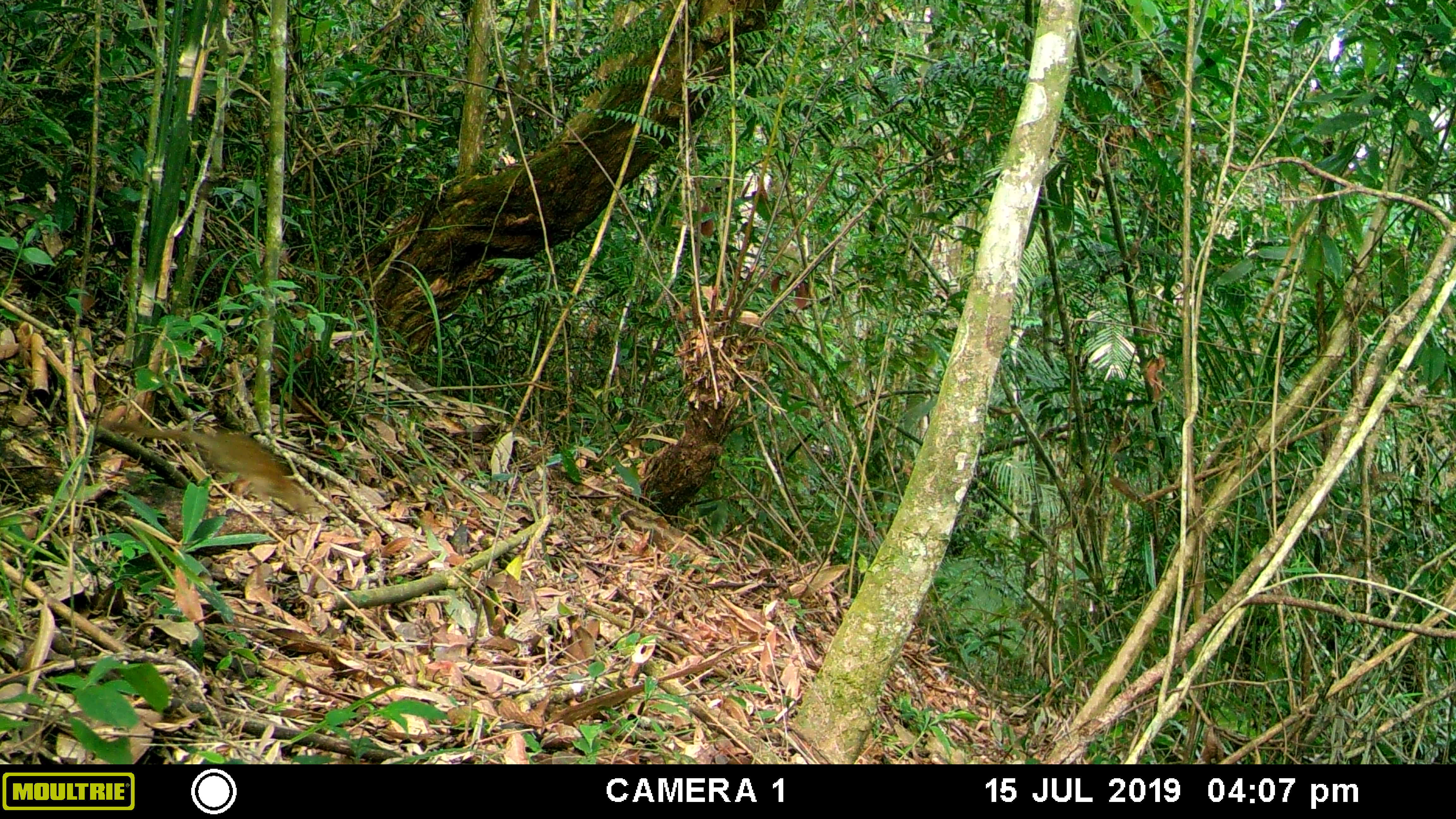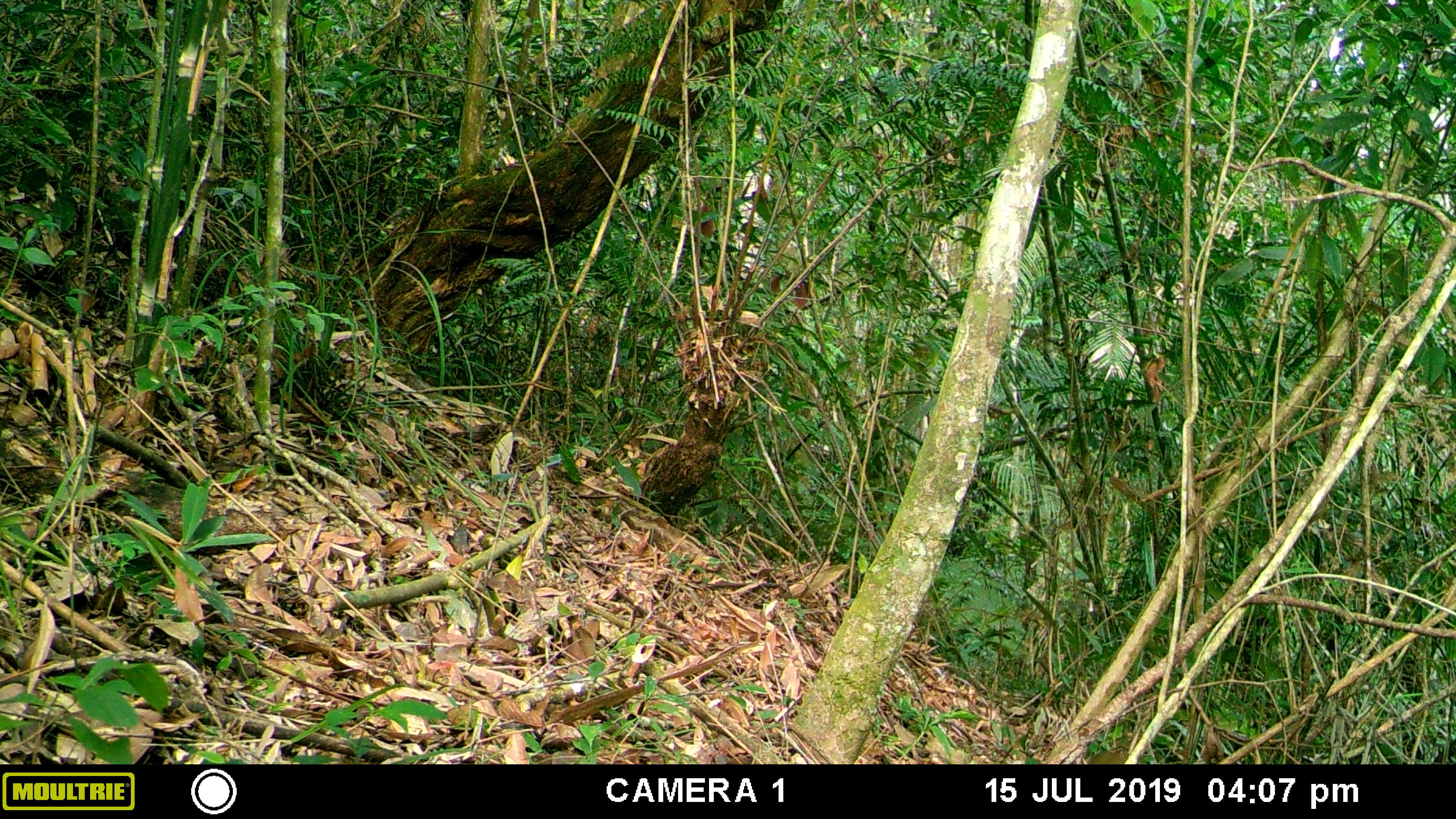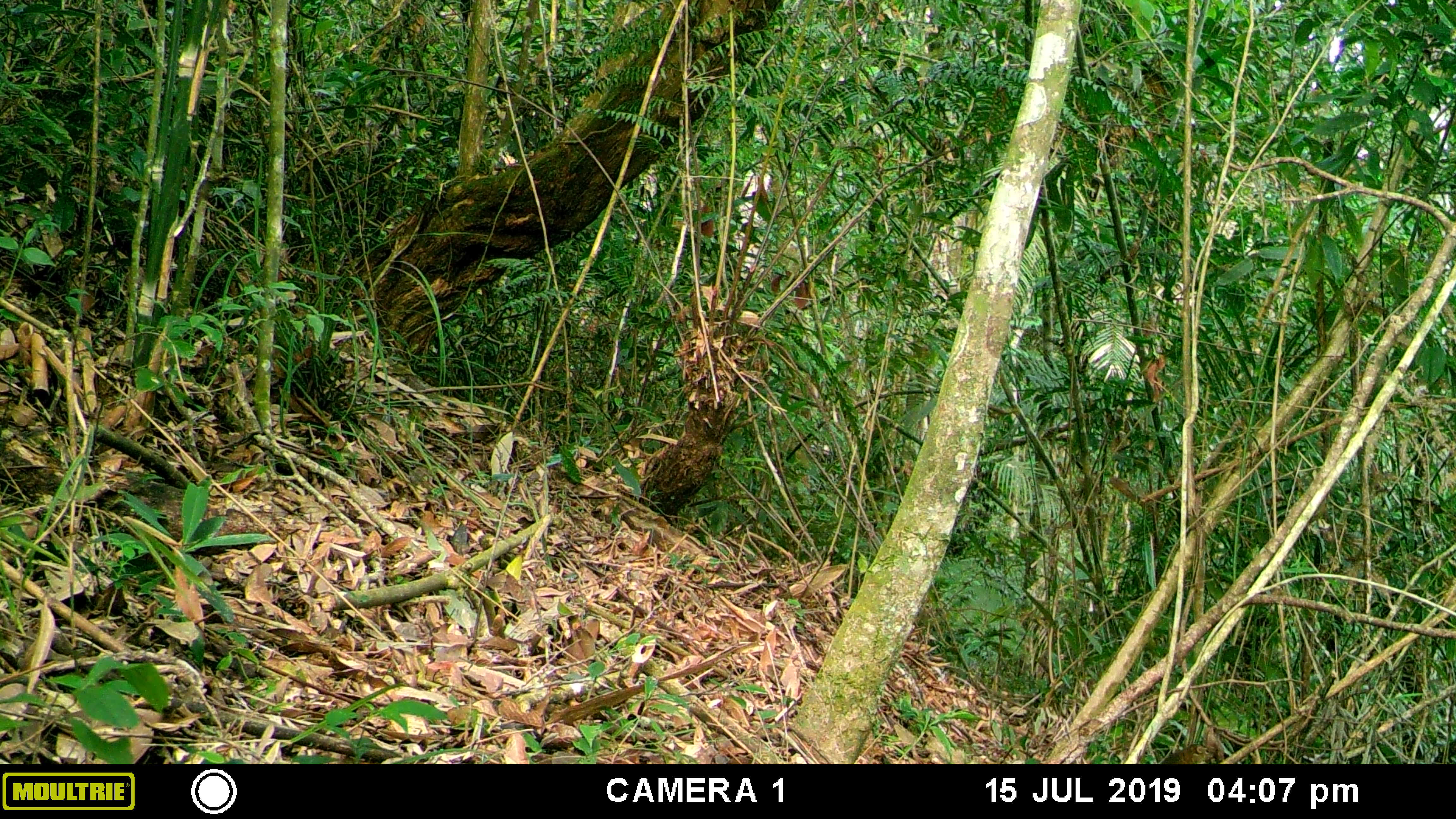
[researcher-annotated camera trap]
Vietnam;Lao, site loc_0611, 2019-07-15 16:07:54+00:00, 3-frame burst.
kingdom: Animalia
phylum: Chordata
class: Mammalia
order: Scandentia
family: Tupaiidae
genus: Tupaia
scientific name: Tupaia belangeri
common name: northern treeshrew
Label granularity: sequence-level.